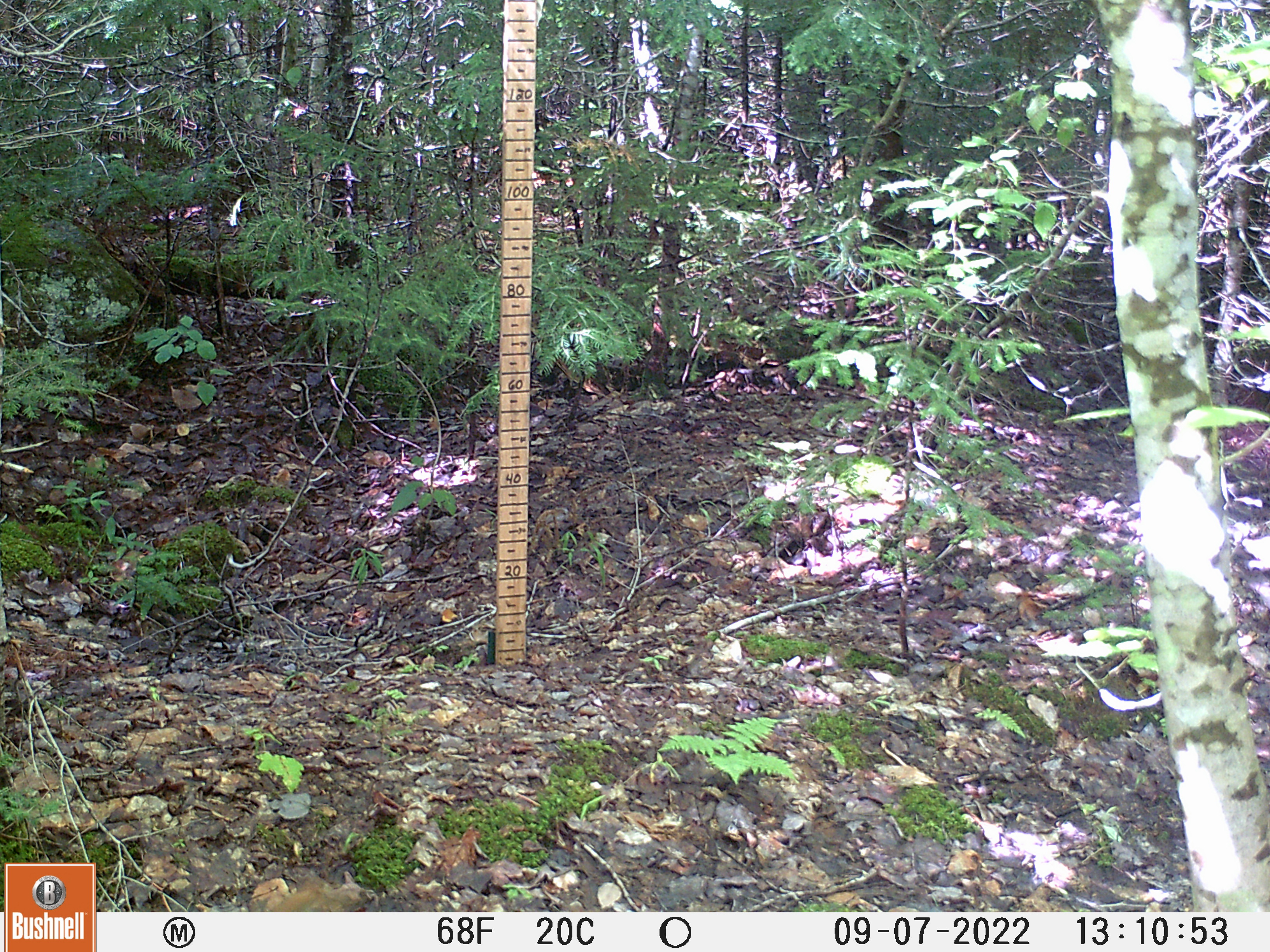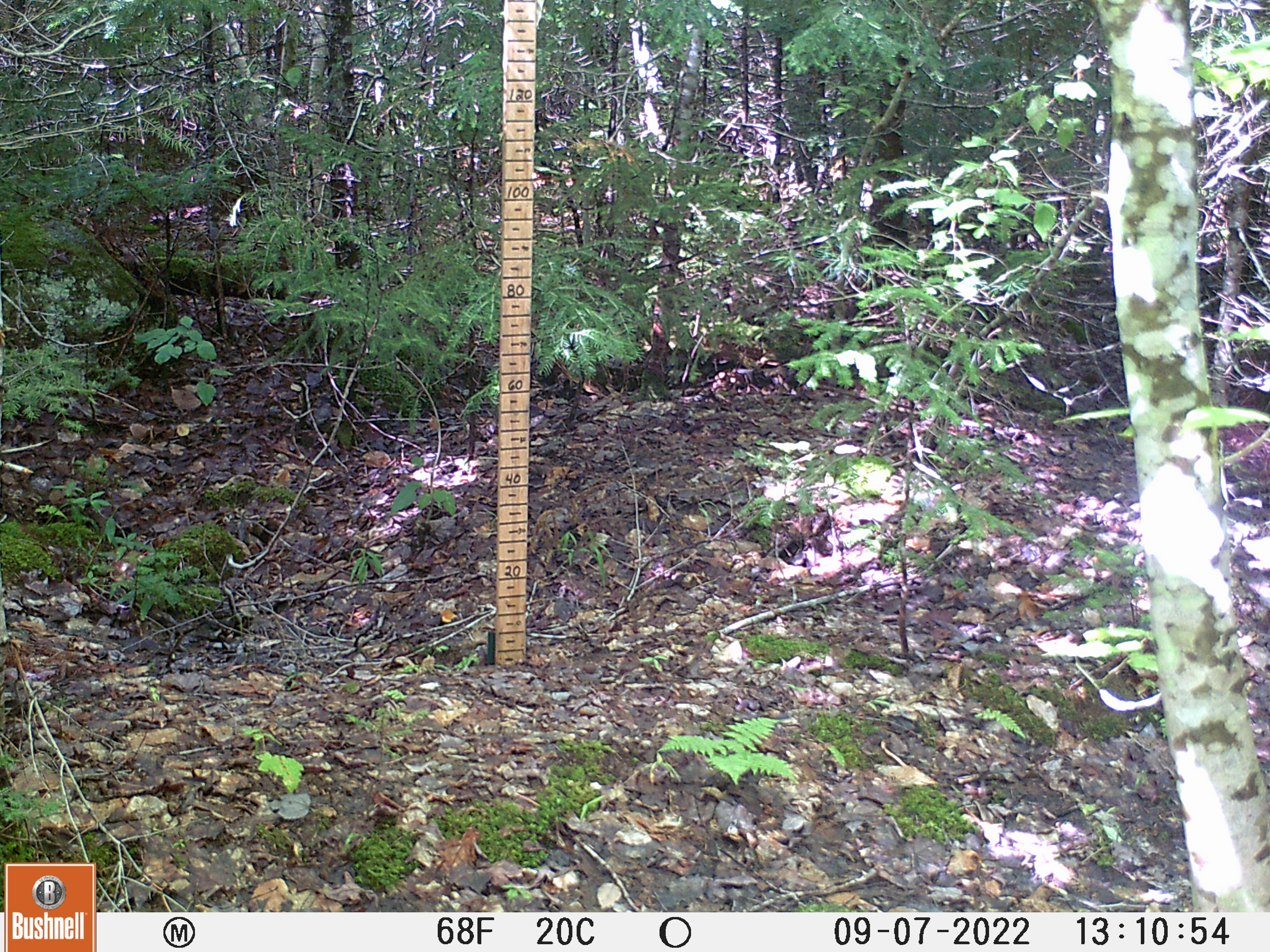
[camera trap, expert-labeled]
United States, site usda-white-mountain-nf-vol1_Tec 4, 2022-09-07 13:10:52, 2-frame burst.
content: unidentified animal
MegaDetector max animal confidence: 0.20